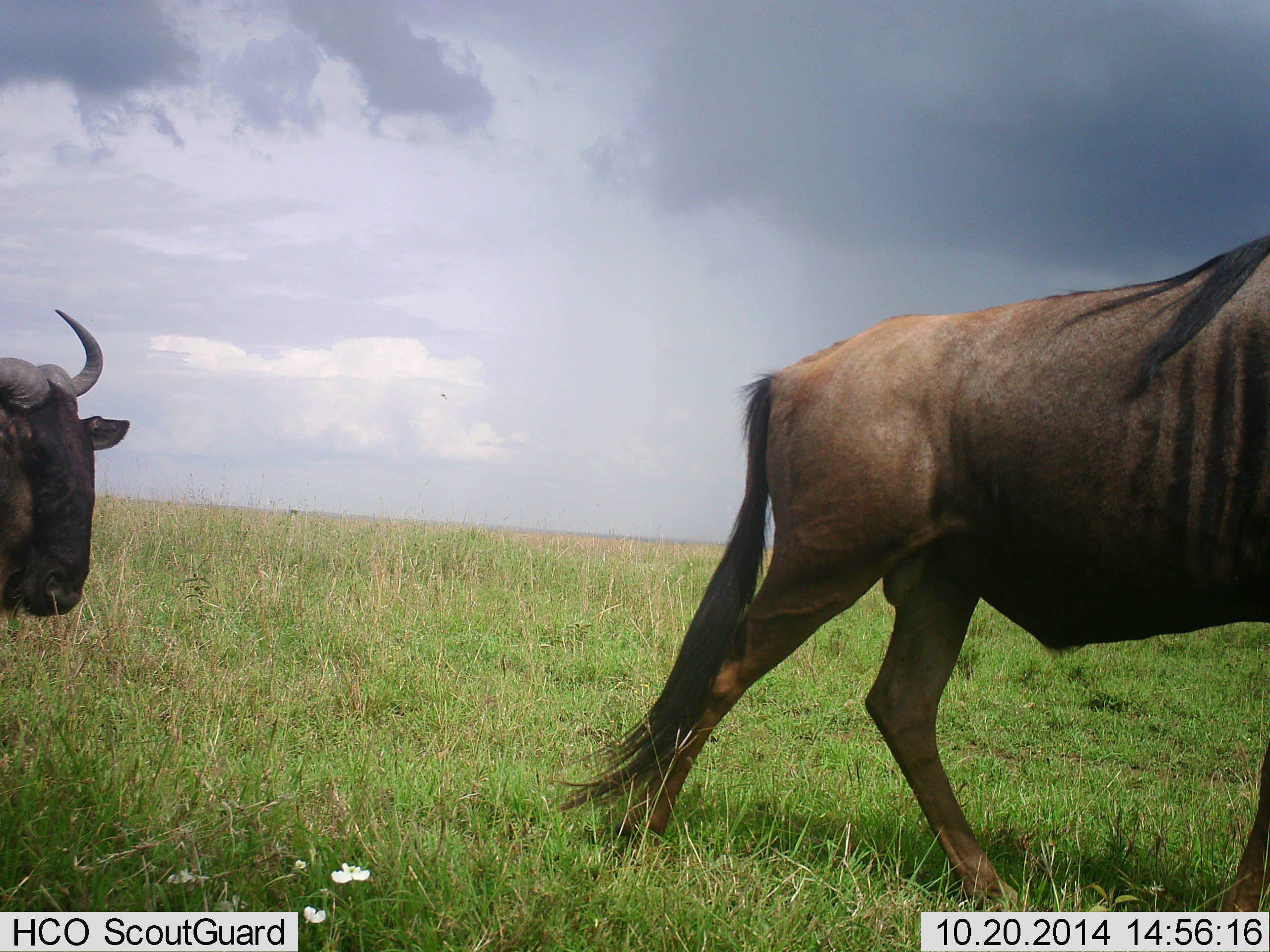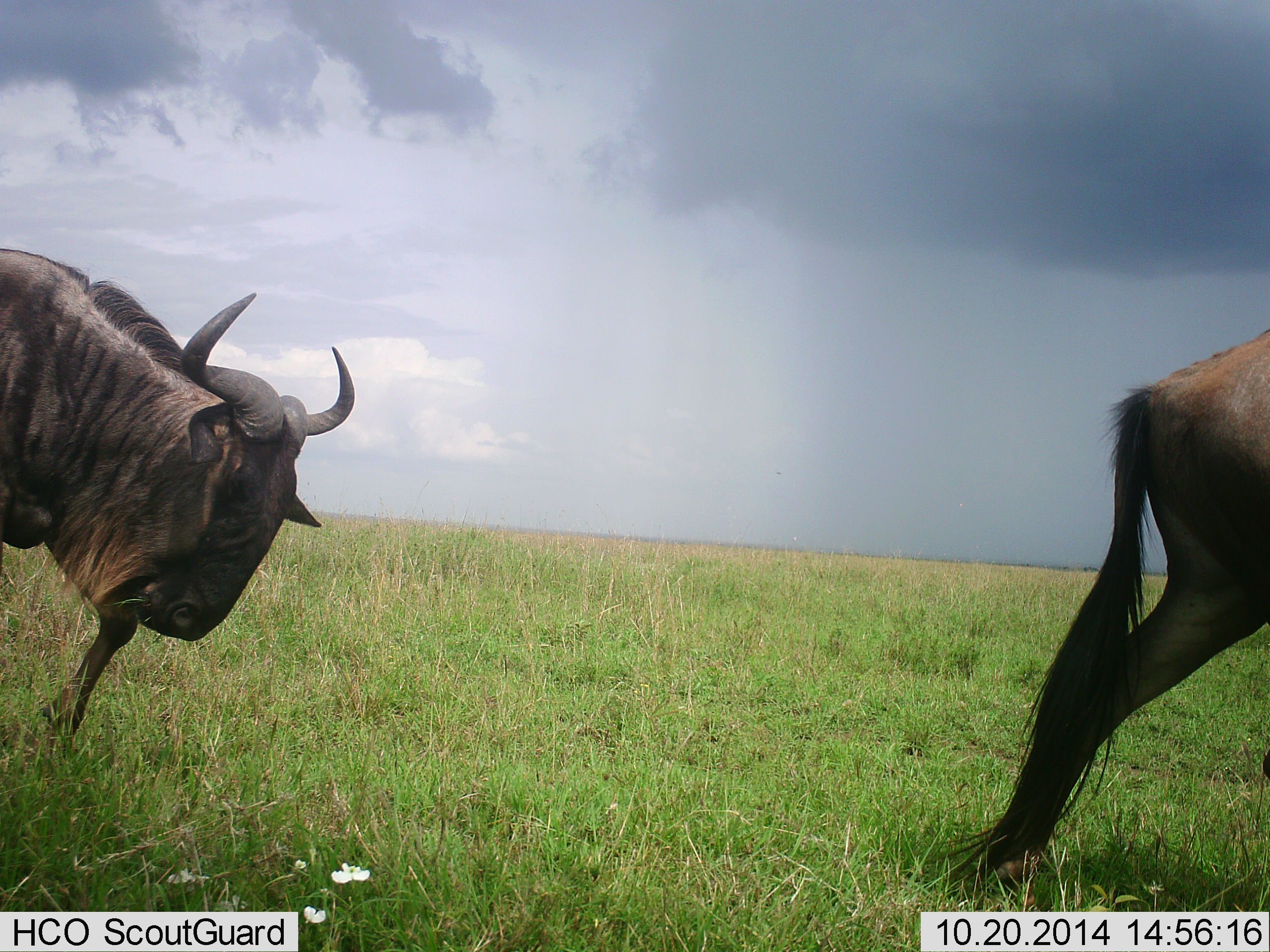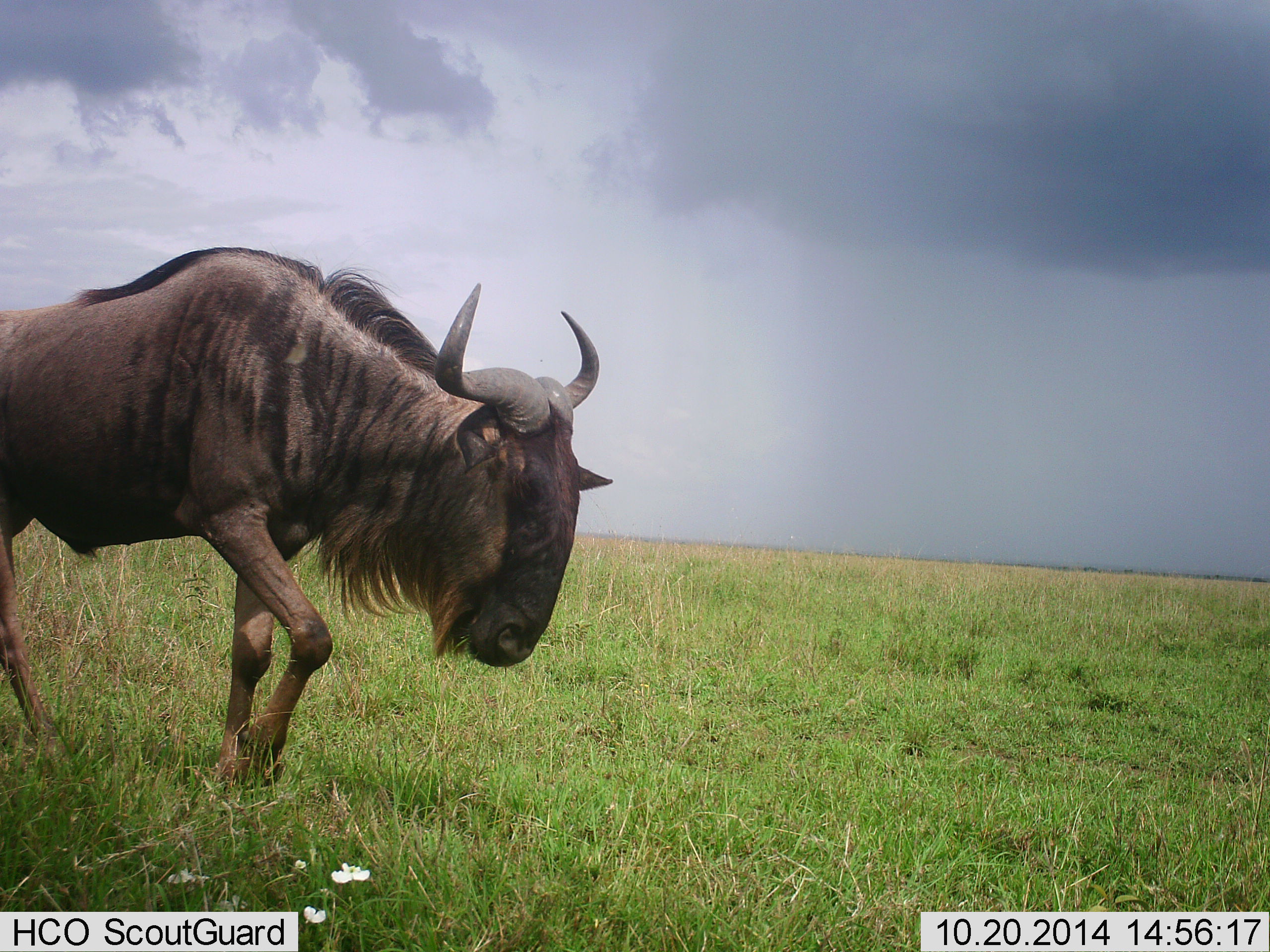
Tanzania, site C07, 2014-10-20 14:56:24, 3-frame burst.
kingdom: Animalia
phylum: Chordata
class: Mammalia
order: Artiodactyla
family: Bovidae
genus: Connochaetes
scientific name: Connochaetes taurinus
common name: blue wildebeest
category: wildebeest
Wildebeest (blue wildebeest) (Connochaetes taurinus), count 2. Behavior (volunteer vote fractions): standing 10%, resting 0%, moving 100%, interacting 0%. Young present (vote fraction): 0%. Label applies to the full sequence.